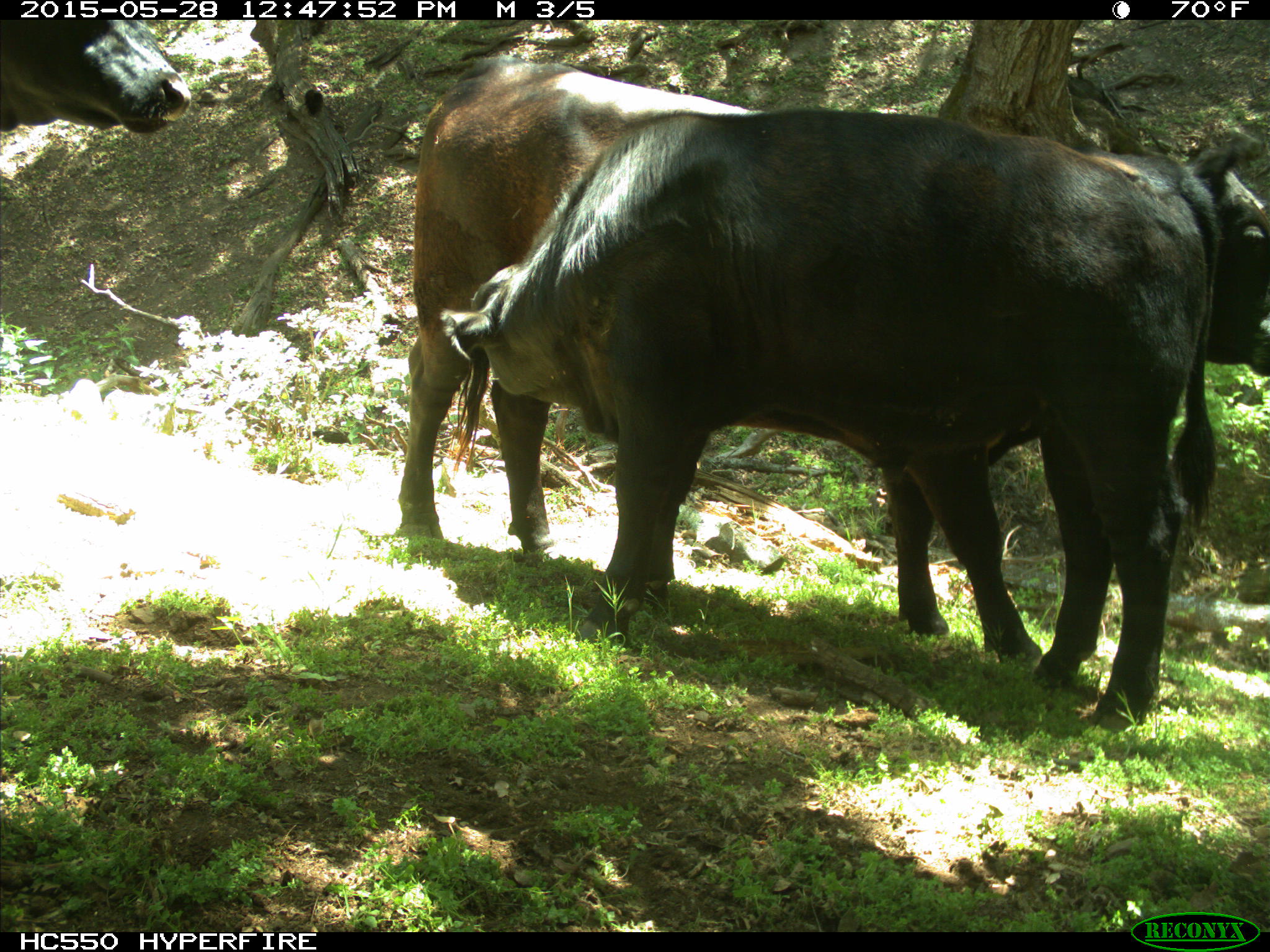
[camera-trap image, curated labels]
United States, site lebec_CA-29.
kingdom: Animalia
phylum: Chordata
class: Mammalia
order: Artiodactyla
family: Bovidae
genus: Bos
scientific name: Bos taurus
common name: domestic cow